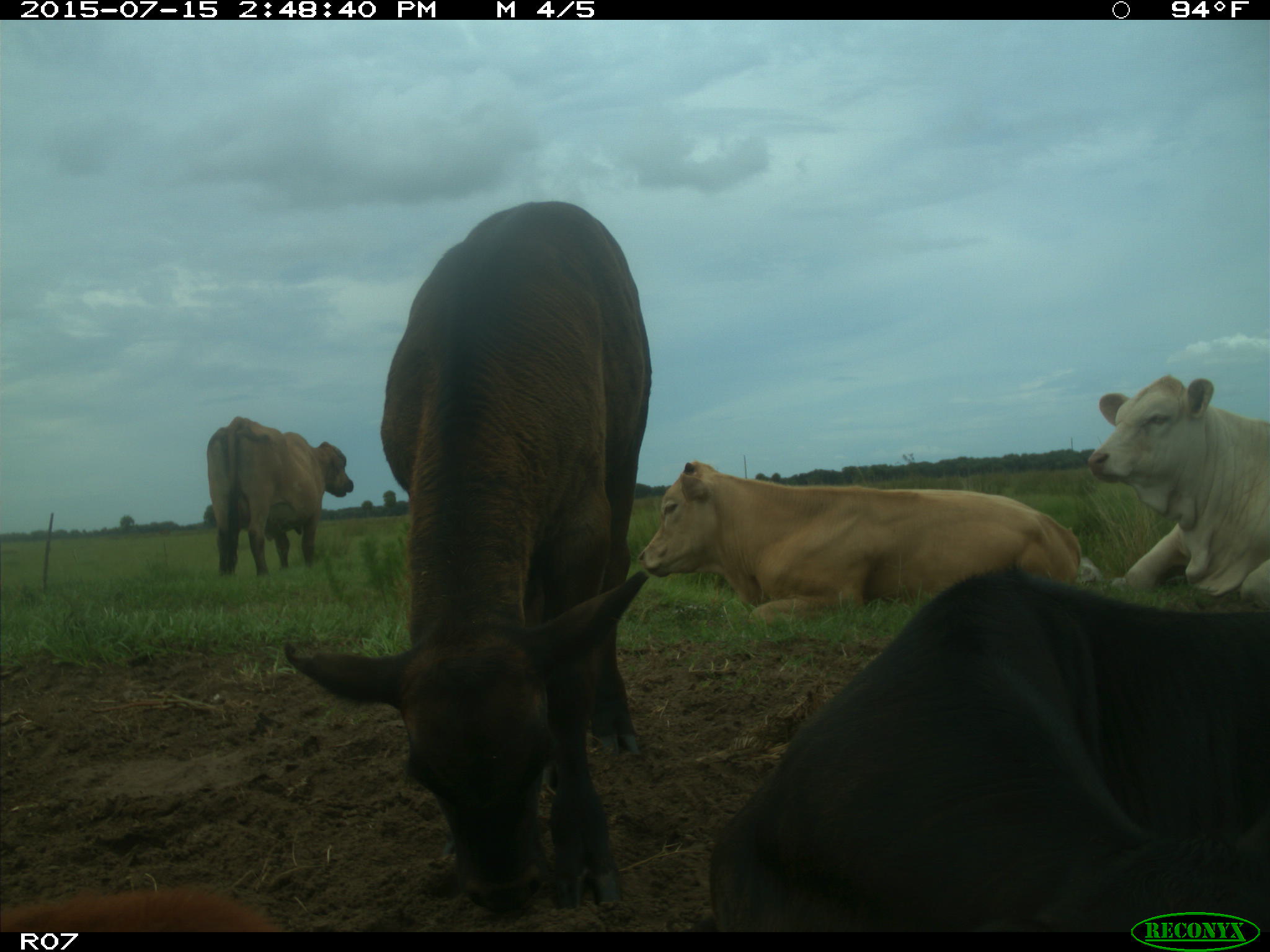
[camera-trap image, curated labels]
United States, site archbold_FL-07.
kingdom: Animalia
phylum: Chordata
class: Mammalia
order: Artiodactyla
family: Bovidae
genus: Bos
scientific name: Bos taurus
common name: domestic cow